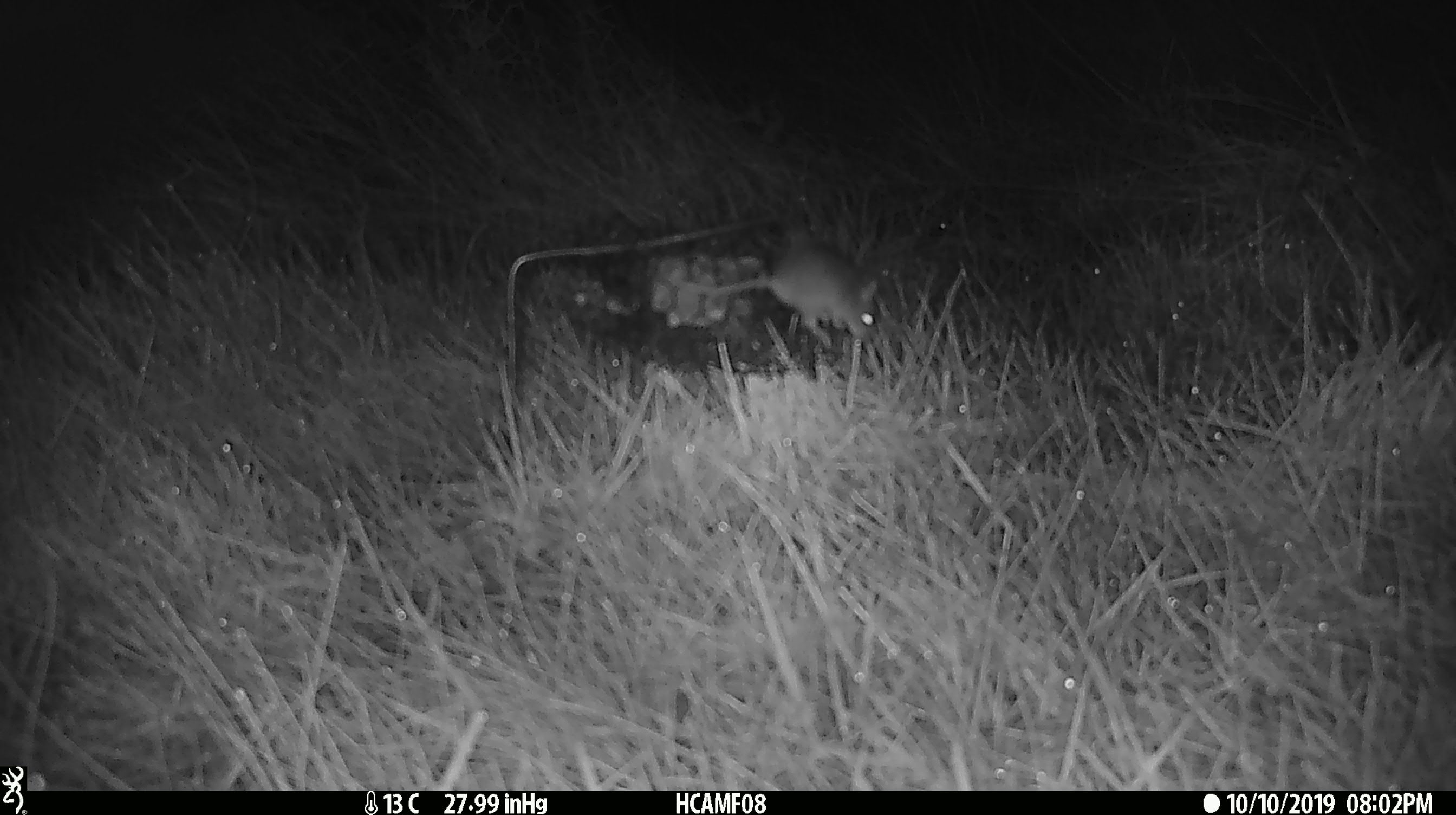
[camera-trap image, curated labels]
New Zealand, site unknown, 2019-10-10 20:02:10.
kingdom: Animalia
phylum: Chordata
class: Mammalia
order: Rodentia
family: Muridae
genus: Mus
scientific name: Mus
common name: mouse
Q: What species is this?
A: Mouse (Mus).